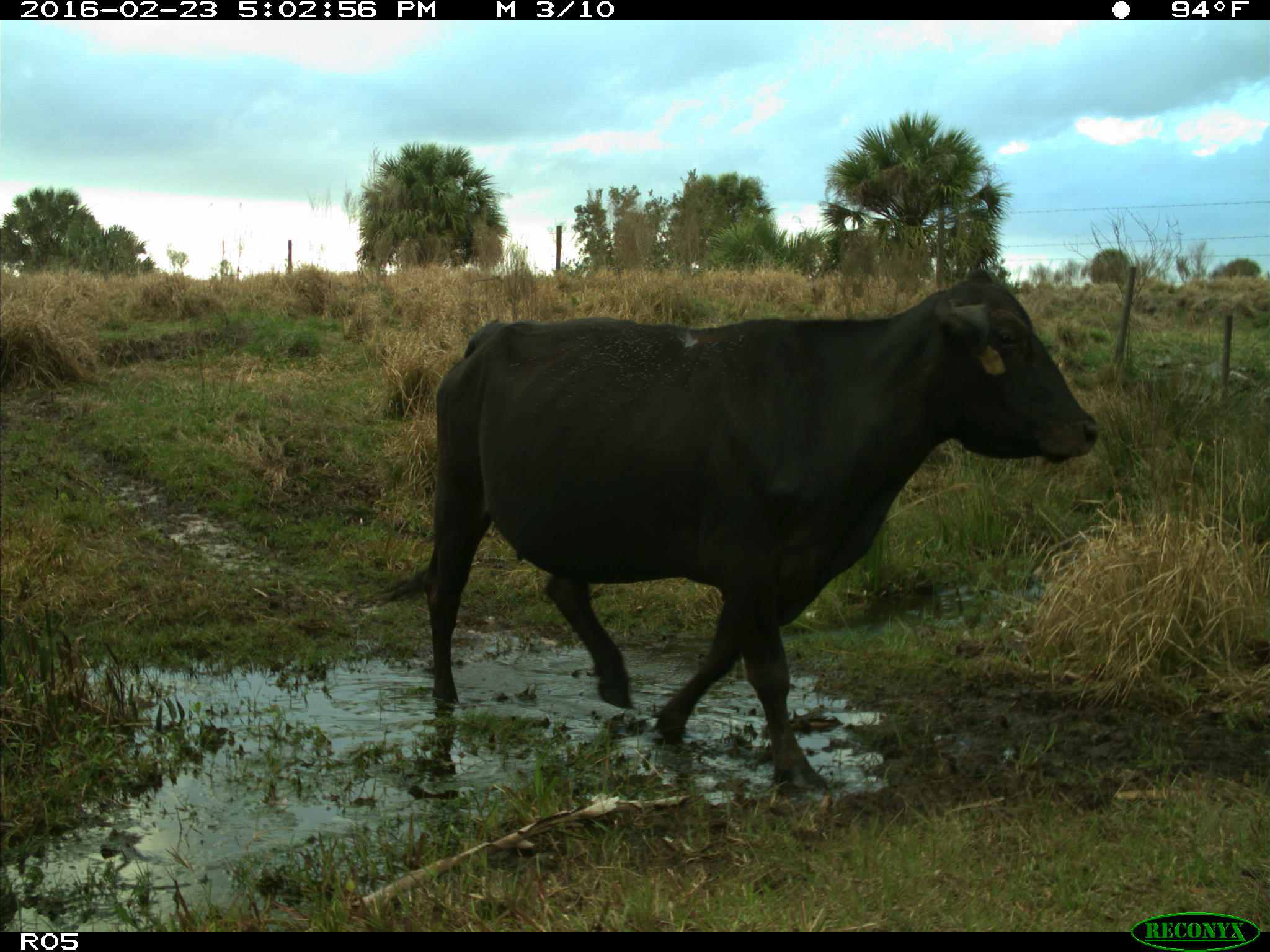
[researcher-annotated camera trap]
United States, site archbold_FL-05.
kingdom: Animalia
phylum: Chordata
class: Mammalia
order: Artiodactyla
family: Bovidae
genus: Bos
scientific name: Bos taurus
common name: domestic cow